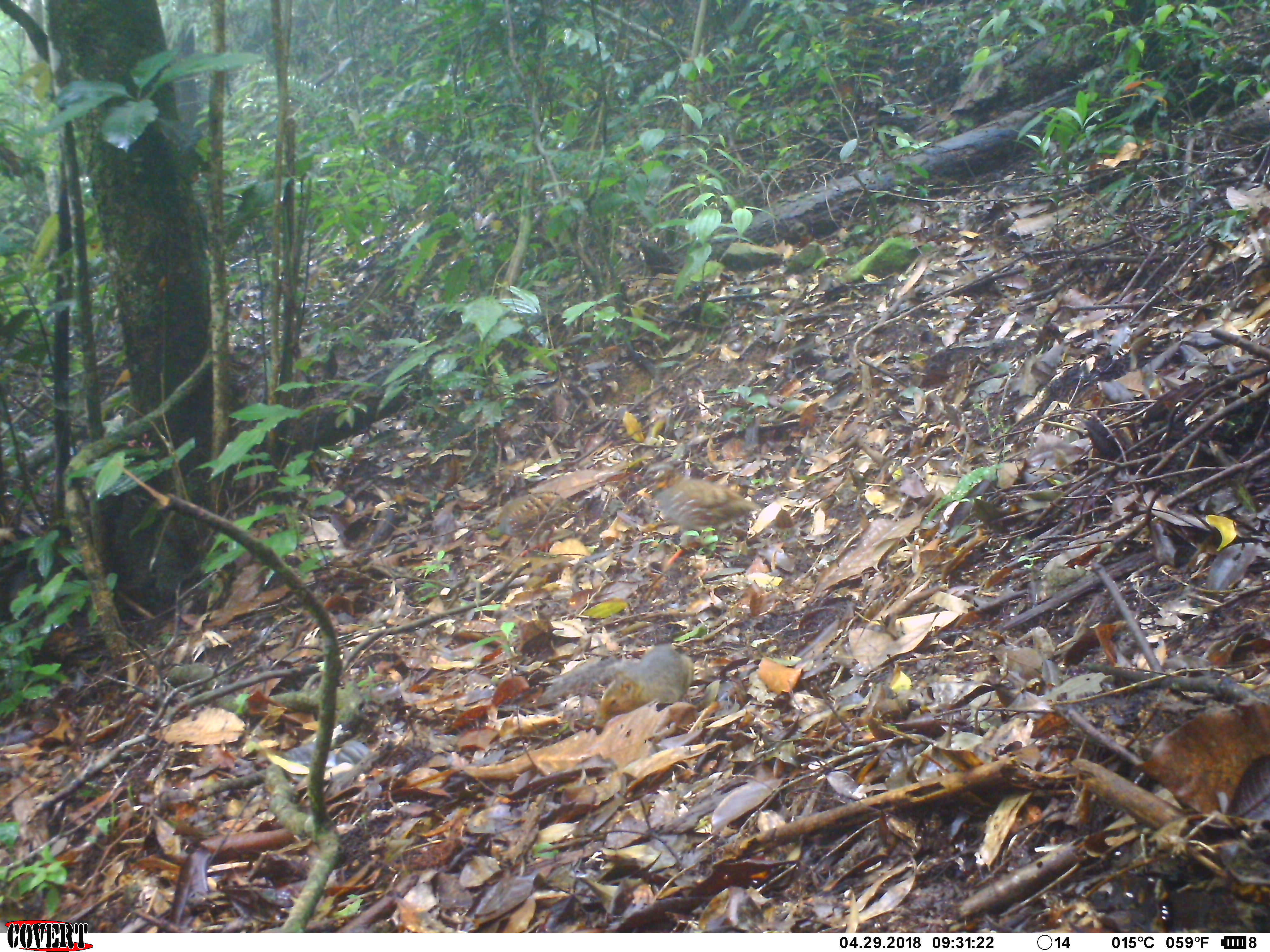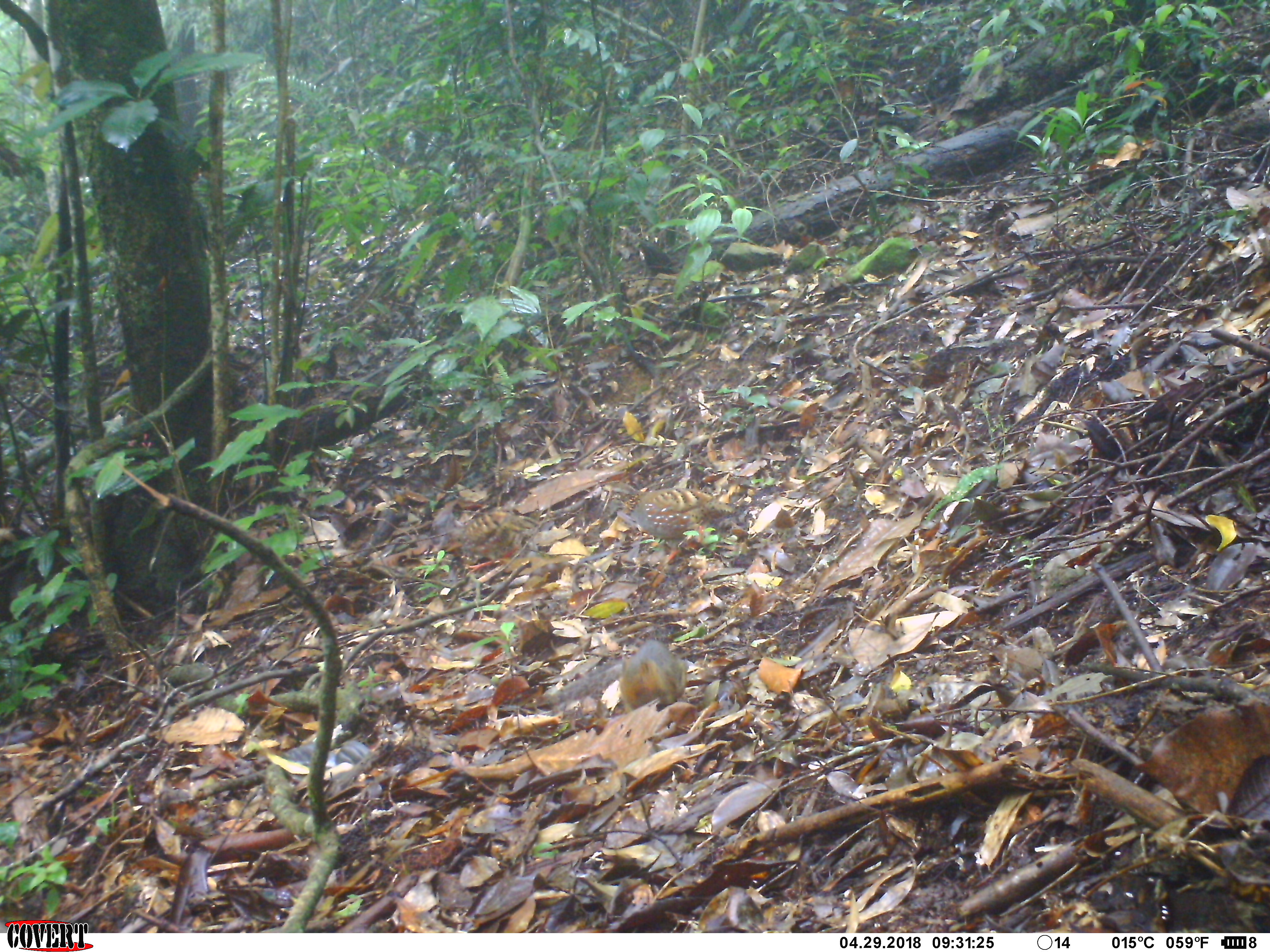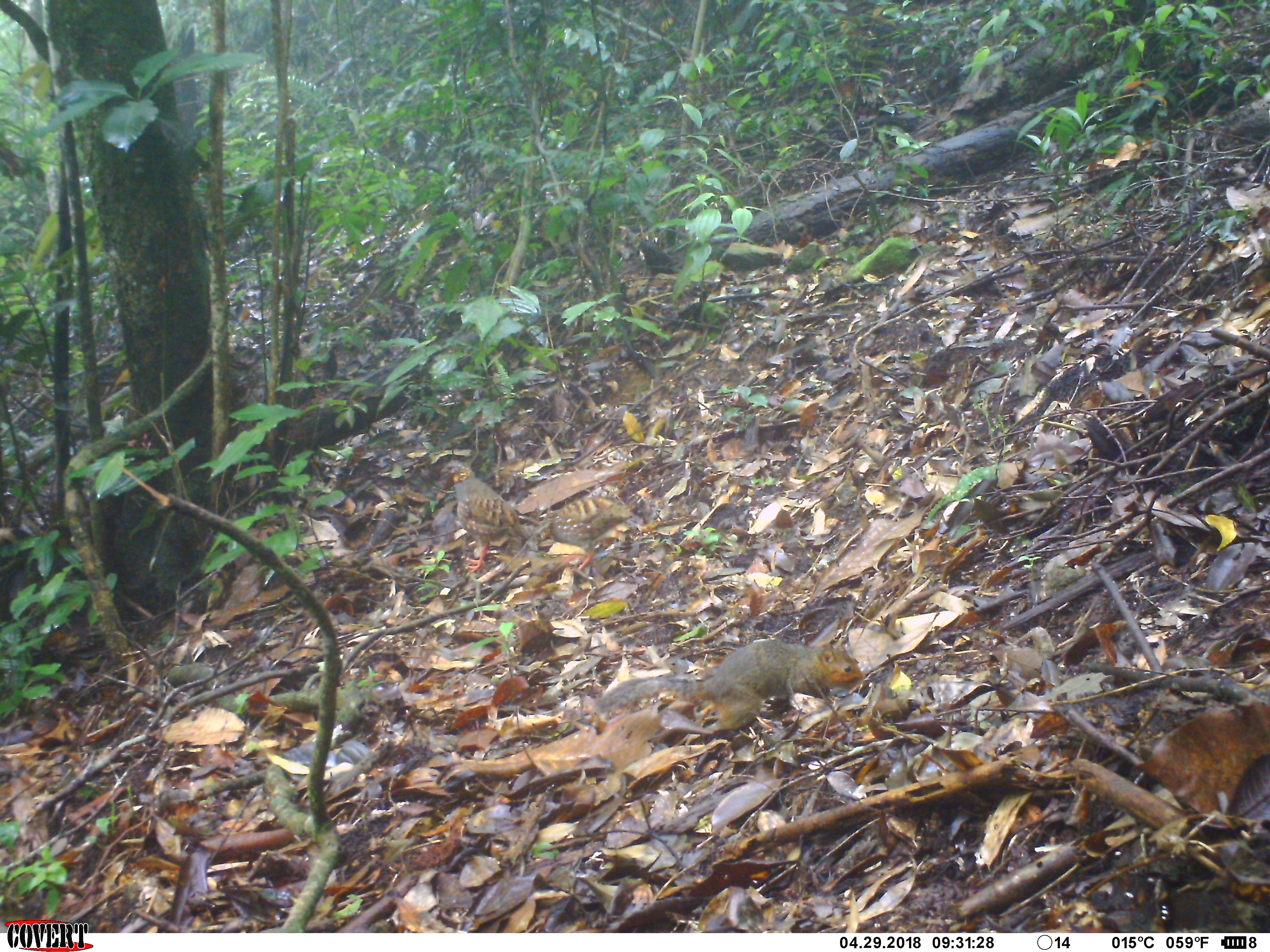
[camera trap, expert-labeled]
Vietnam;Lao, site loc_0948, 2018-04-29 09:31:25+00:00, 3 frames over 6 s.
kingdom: Animalia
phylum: Chordata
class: Aves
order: Galliformes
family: Phasianidae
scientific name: Phasianidae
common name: partridge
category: unidentified partridge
Unidentified partridge (partridge) (Phasianidae). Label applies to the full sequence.